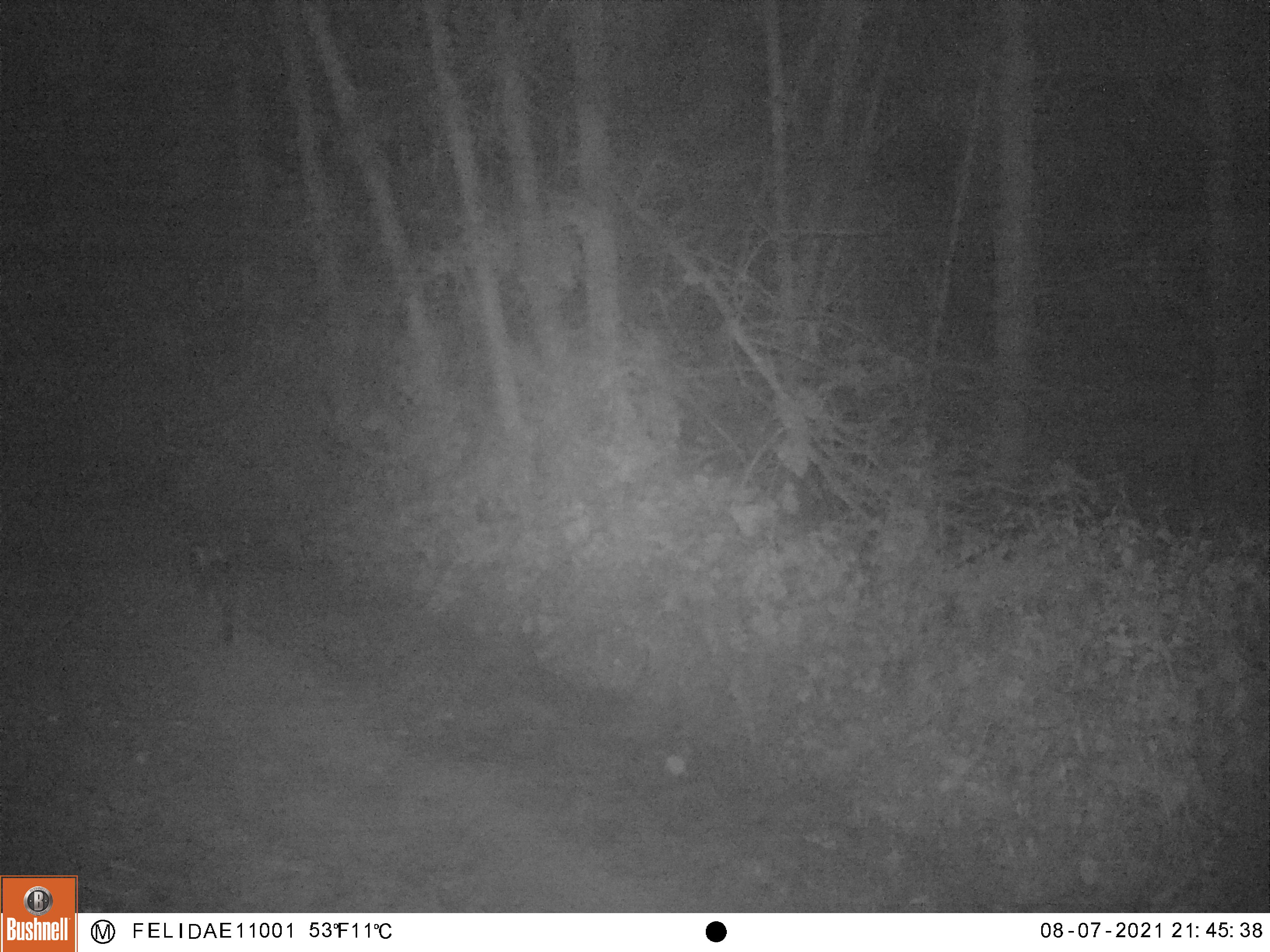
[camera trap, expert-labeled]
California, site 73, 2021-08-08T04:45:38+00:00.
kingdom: Animalia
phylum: Chordata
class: Mammalia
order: Carnivora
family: Canidae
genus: Urocyon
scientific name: Urocyon cinereoargenteus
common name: gray fox